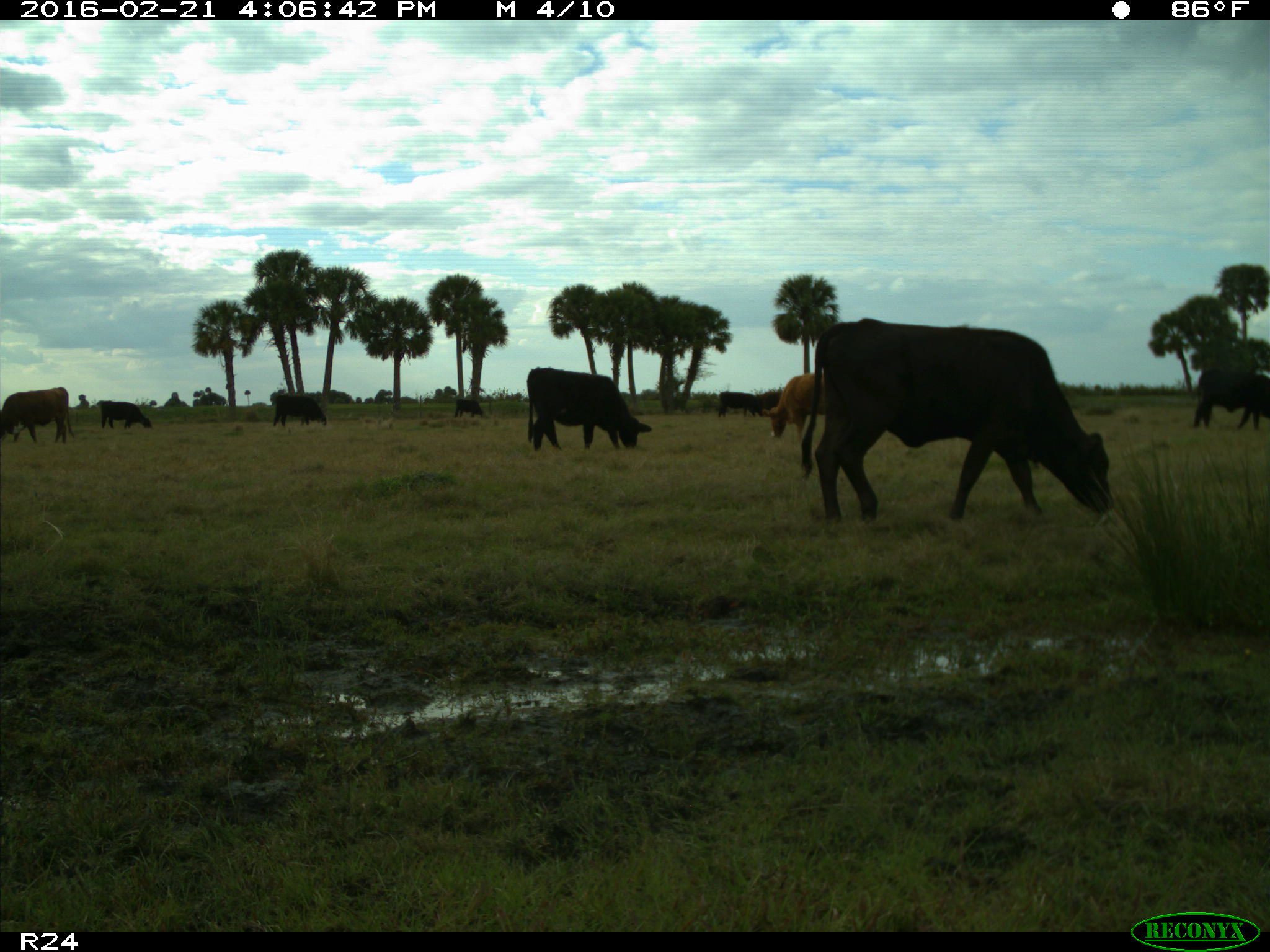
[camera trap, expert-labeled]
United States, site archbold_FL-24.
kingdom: Animalia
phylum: Chordata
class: Mammalia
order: Artiodactyla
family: Bovidae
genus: Bos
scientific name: Bos taurus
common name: domestic cow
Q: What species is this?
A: Bos taurus (domestic cow).